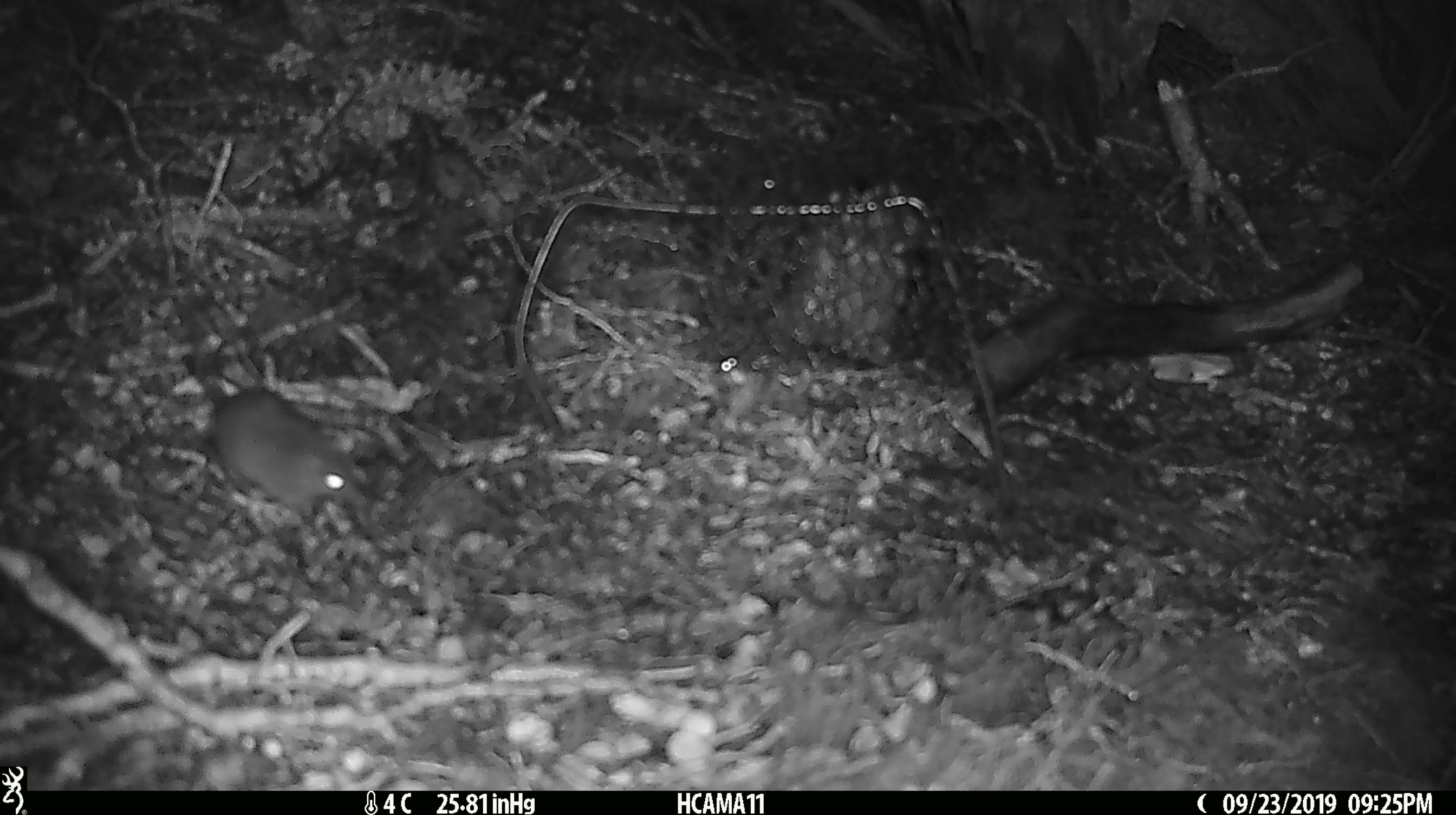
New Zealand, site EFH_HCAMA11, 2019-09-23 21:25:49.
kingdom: Animalia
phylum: Chordata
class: Mammalia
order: Rodentia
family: Muridae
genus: Mus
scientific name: Mus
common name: mouse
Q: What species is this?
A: Mouse (Mus).